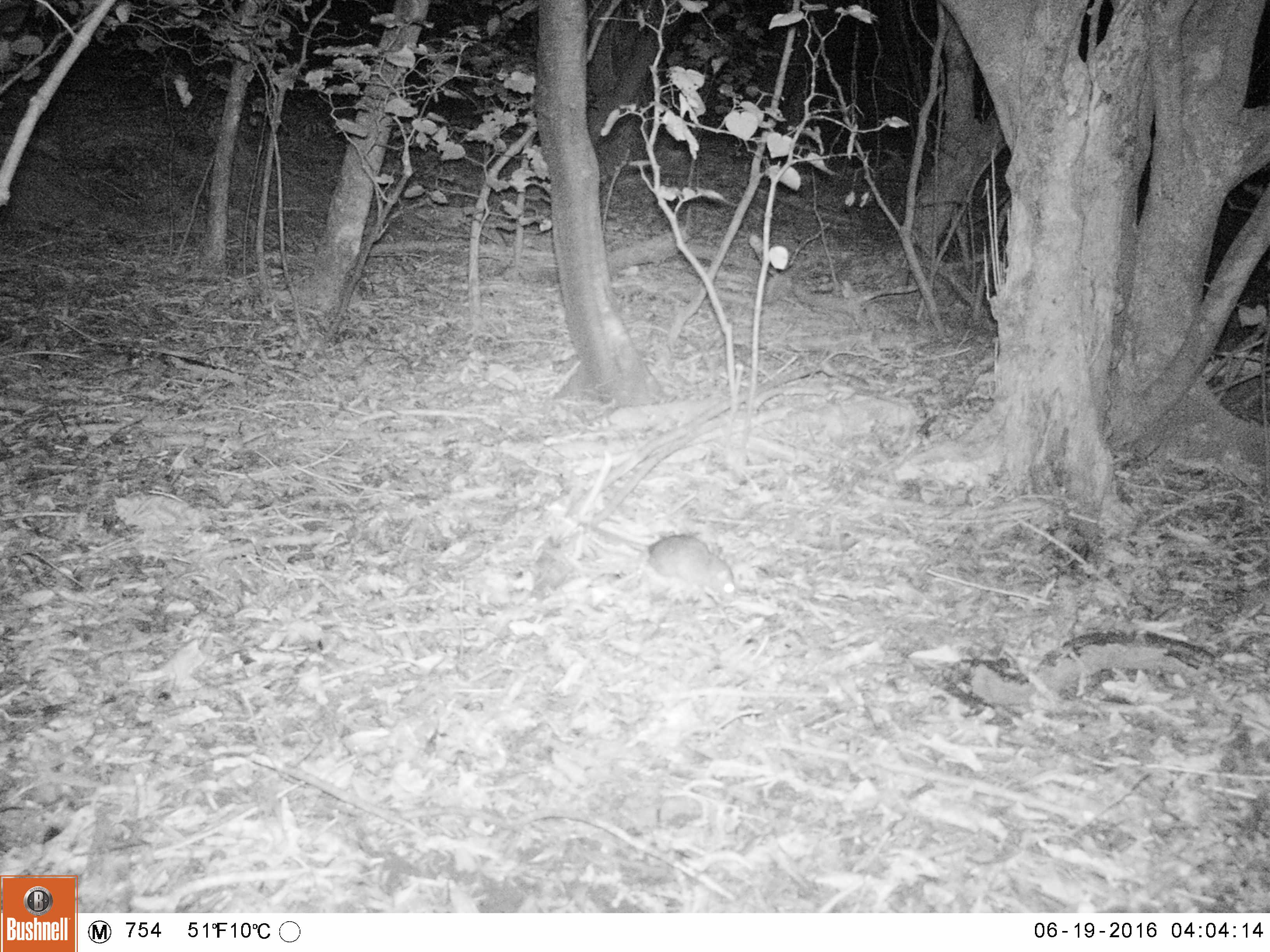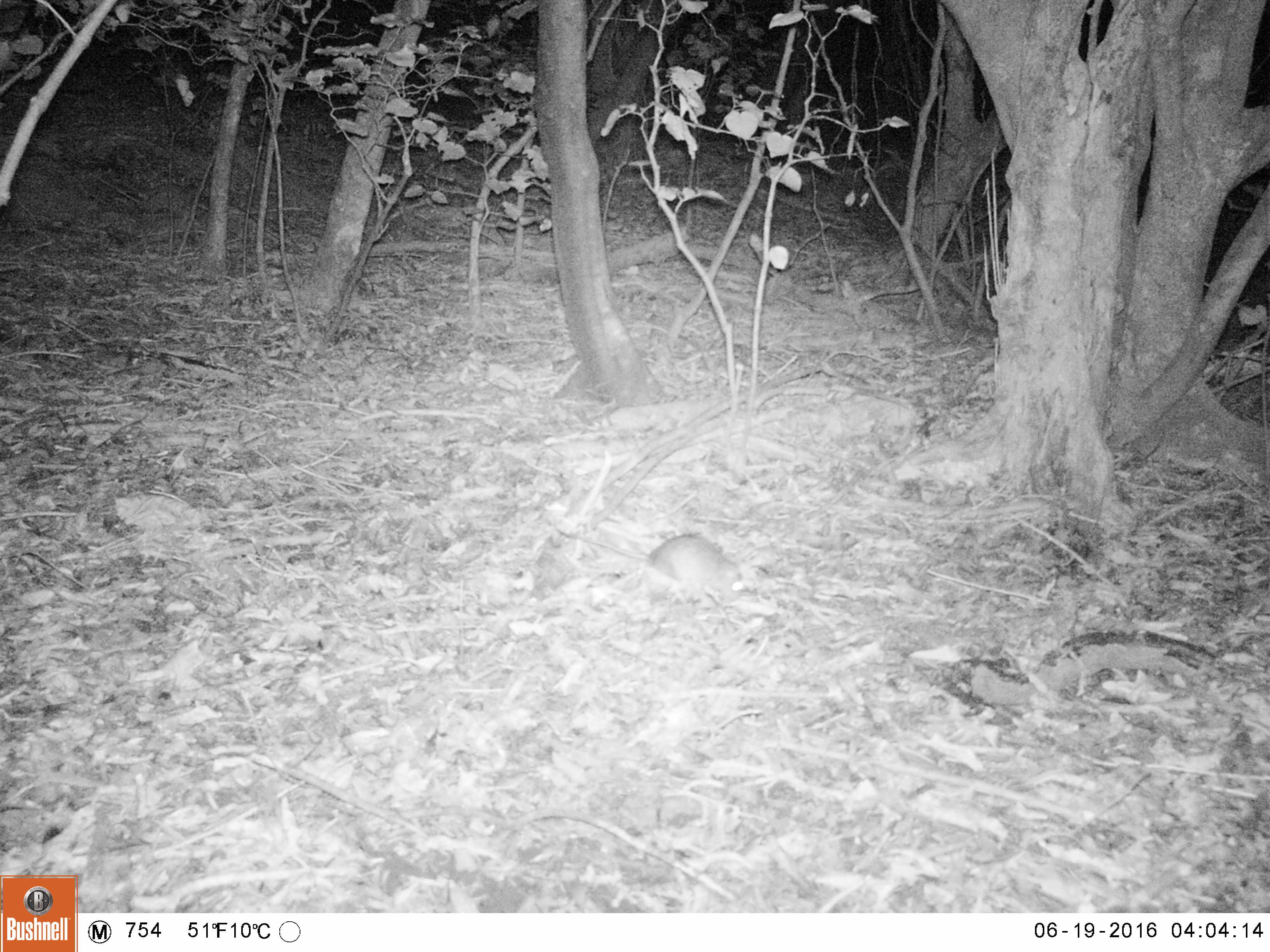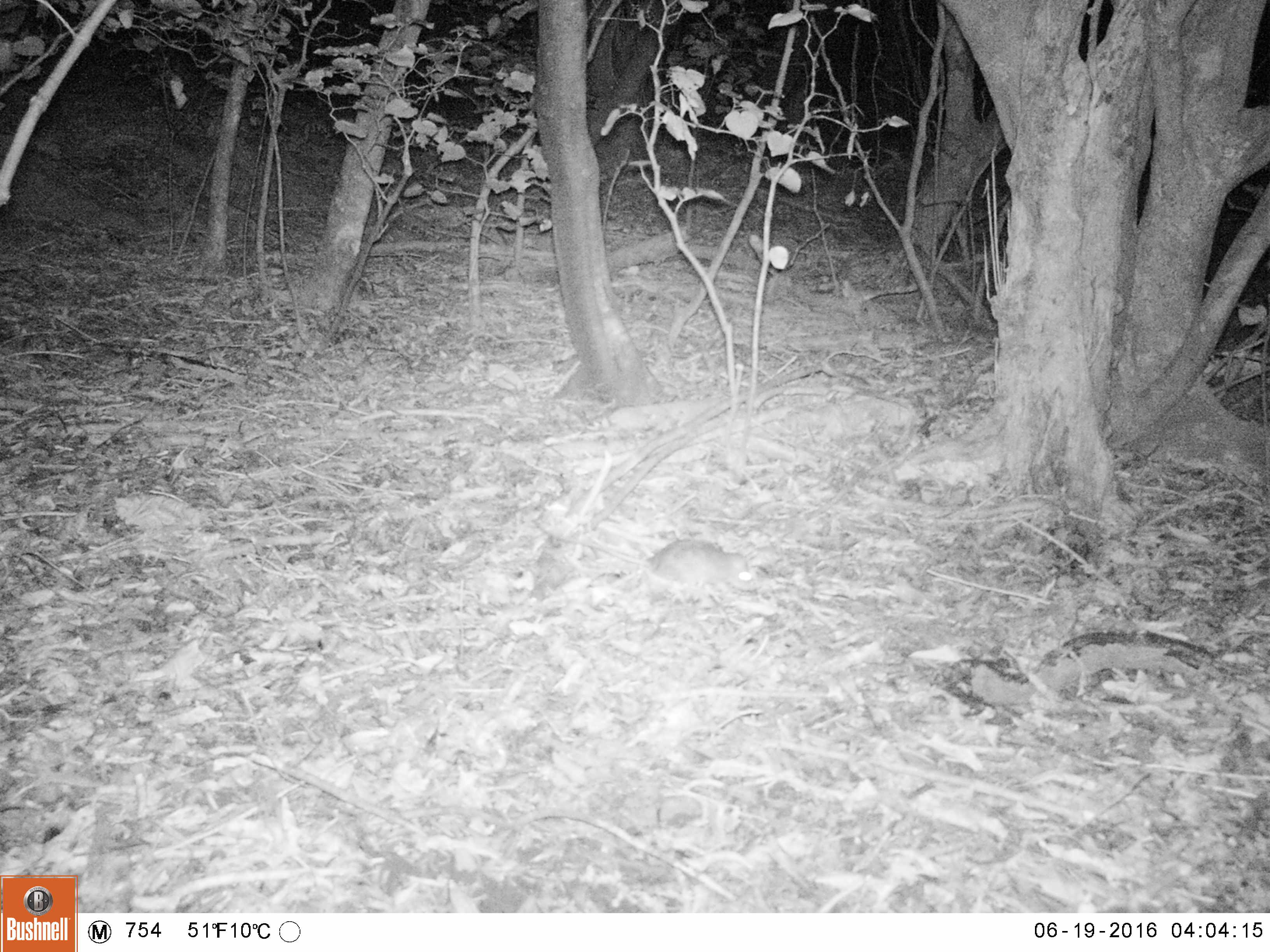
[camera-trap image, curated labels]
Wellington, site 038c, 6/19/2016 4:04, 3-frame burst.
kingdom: Animalia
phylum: Chordata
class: Mammalia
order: Rodentia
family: Muridae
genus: Rattus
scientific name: Rattus rattus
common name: ship rat